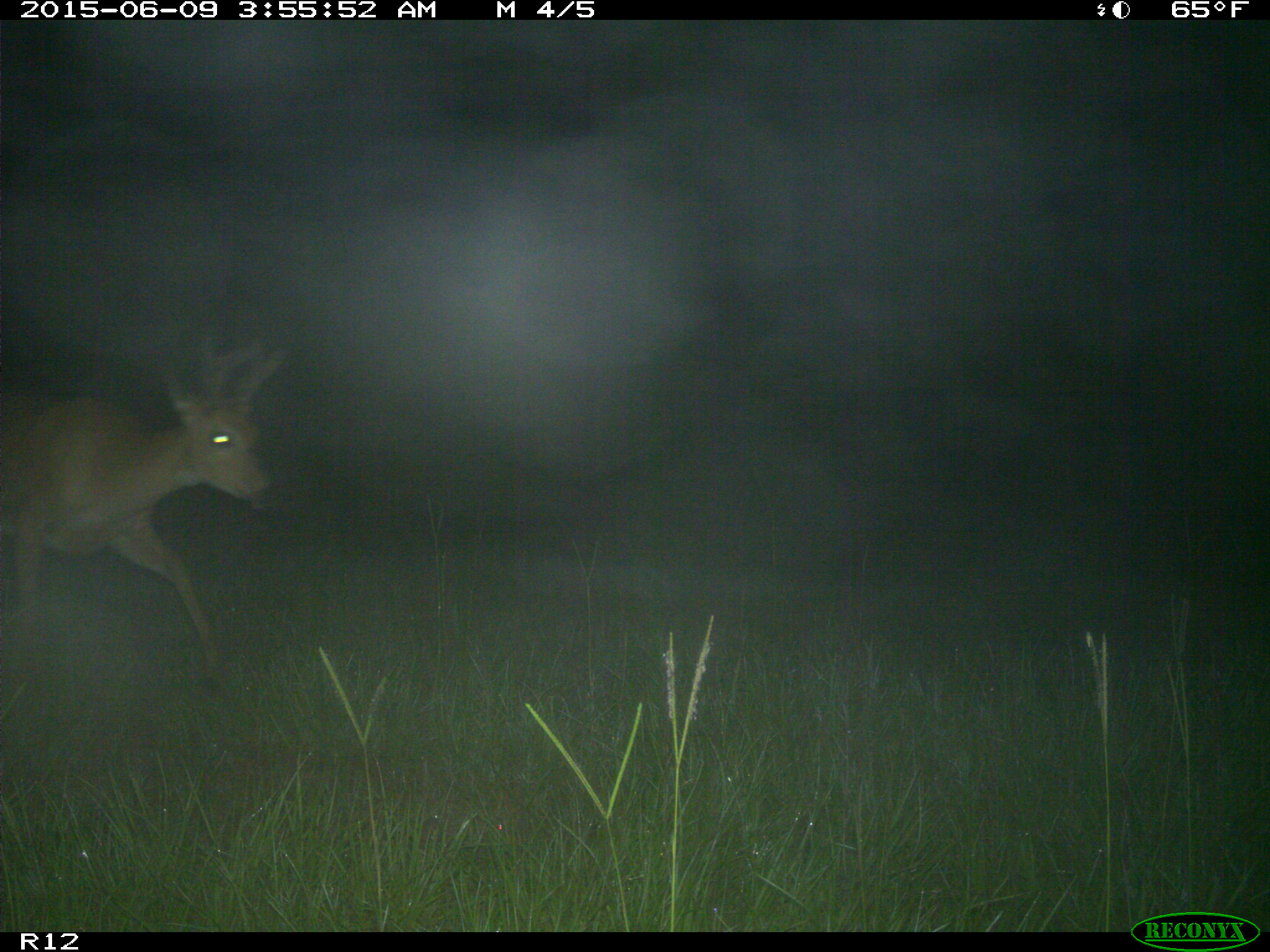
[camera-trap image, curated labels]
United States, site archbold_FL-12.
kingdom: Animalia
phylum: Chordata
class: Mammalia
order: Artiodactyla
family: Cervidae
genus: Odocoileus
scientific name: Odocoileus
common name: deer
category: unidentified deer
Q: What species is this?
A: Unidentified deer (deer) (Odocoileus).